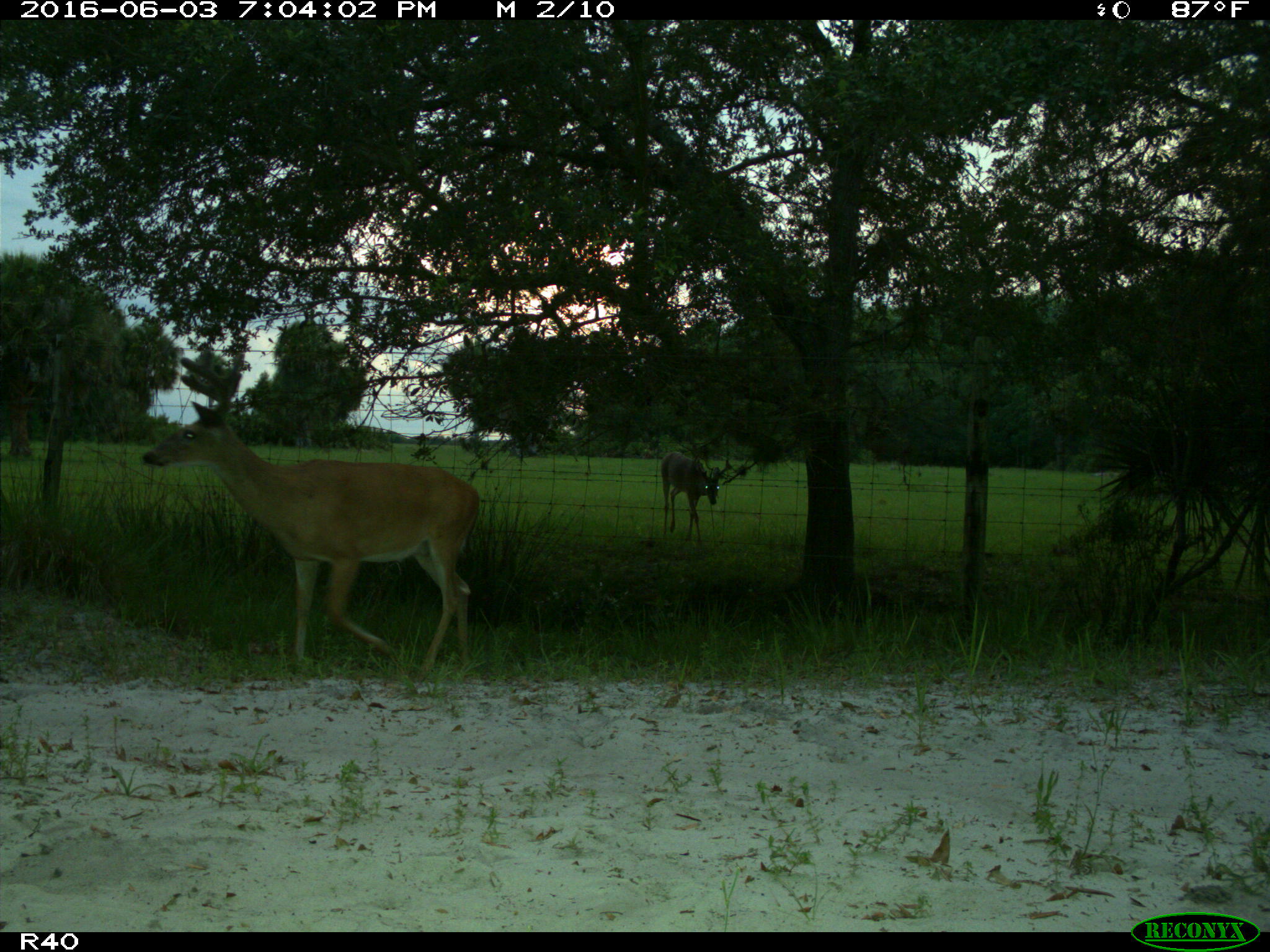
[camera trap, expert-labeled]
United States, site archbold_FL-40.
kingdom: Animalia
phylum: Chordata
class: Mammalia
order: Artiodactyla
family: Cervidae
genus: Odocoileus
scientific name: Odocoileus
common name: deer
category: unidentified deer